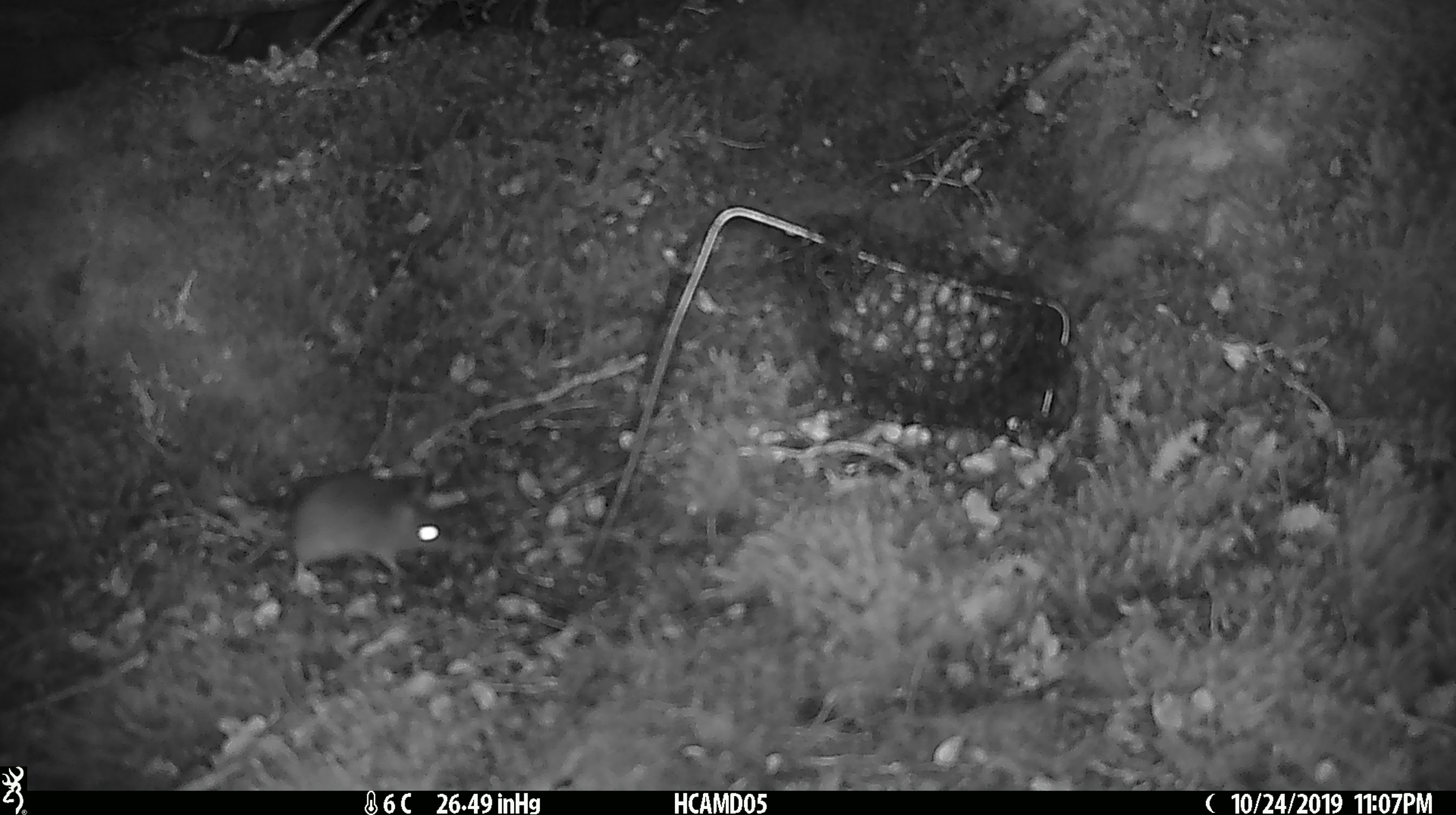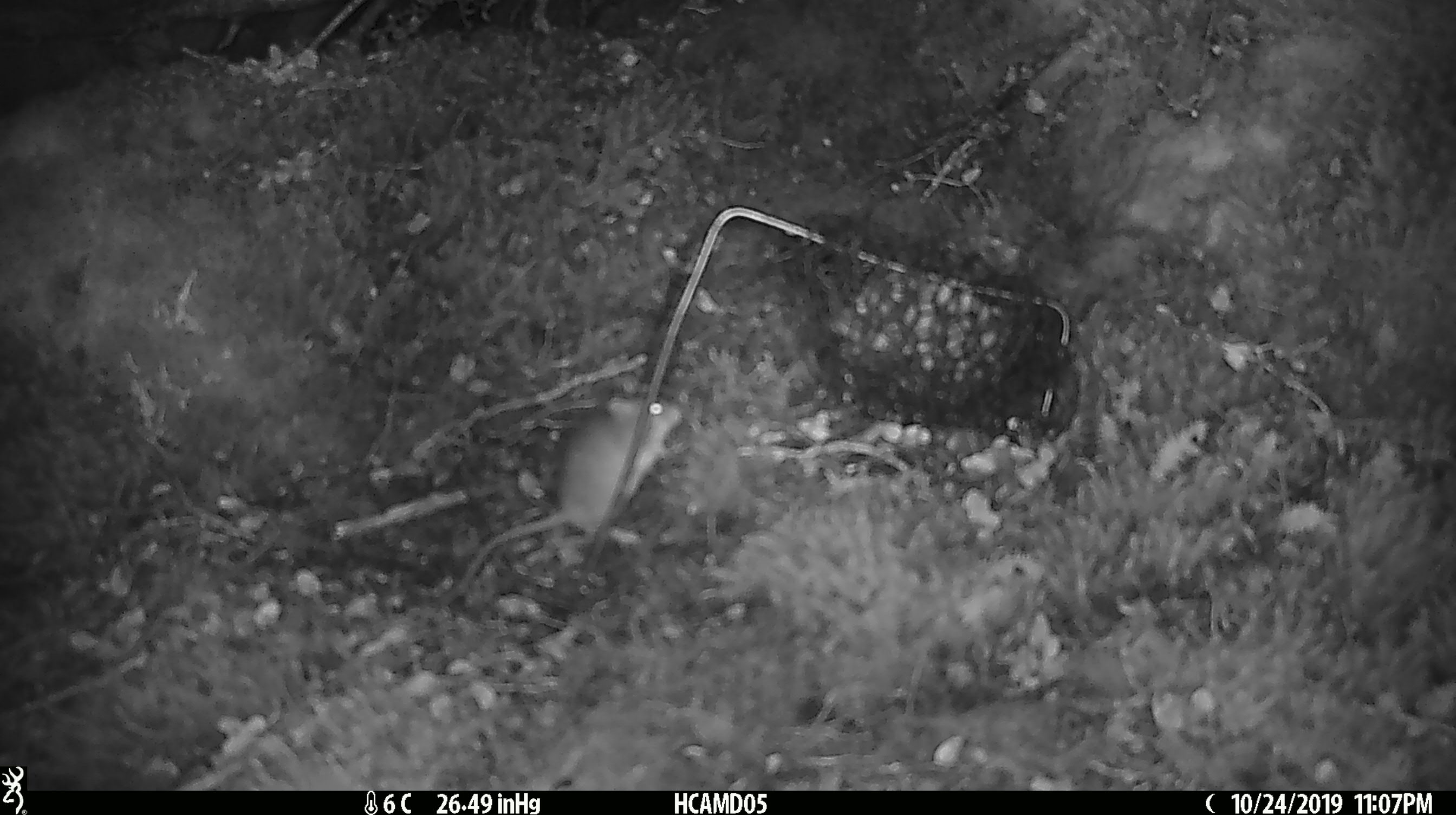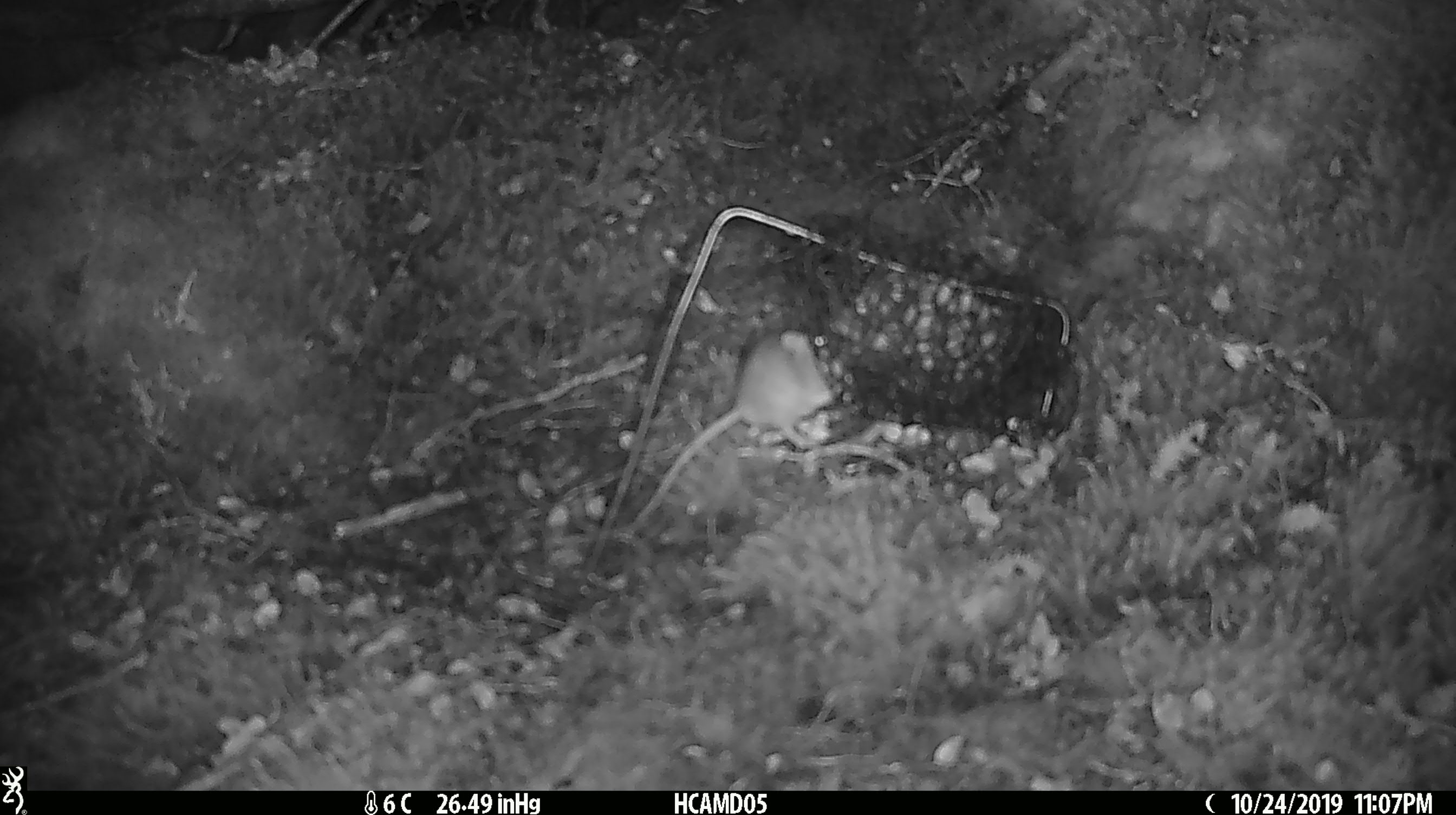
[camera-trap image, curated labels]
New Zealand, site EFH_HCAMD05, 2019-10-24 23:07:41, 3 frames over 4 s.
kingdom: Animalia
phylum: Chordata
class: Mammalia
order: Rodentia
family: Muridae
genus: Mus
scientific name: Mus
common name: mouse